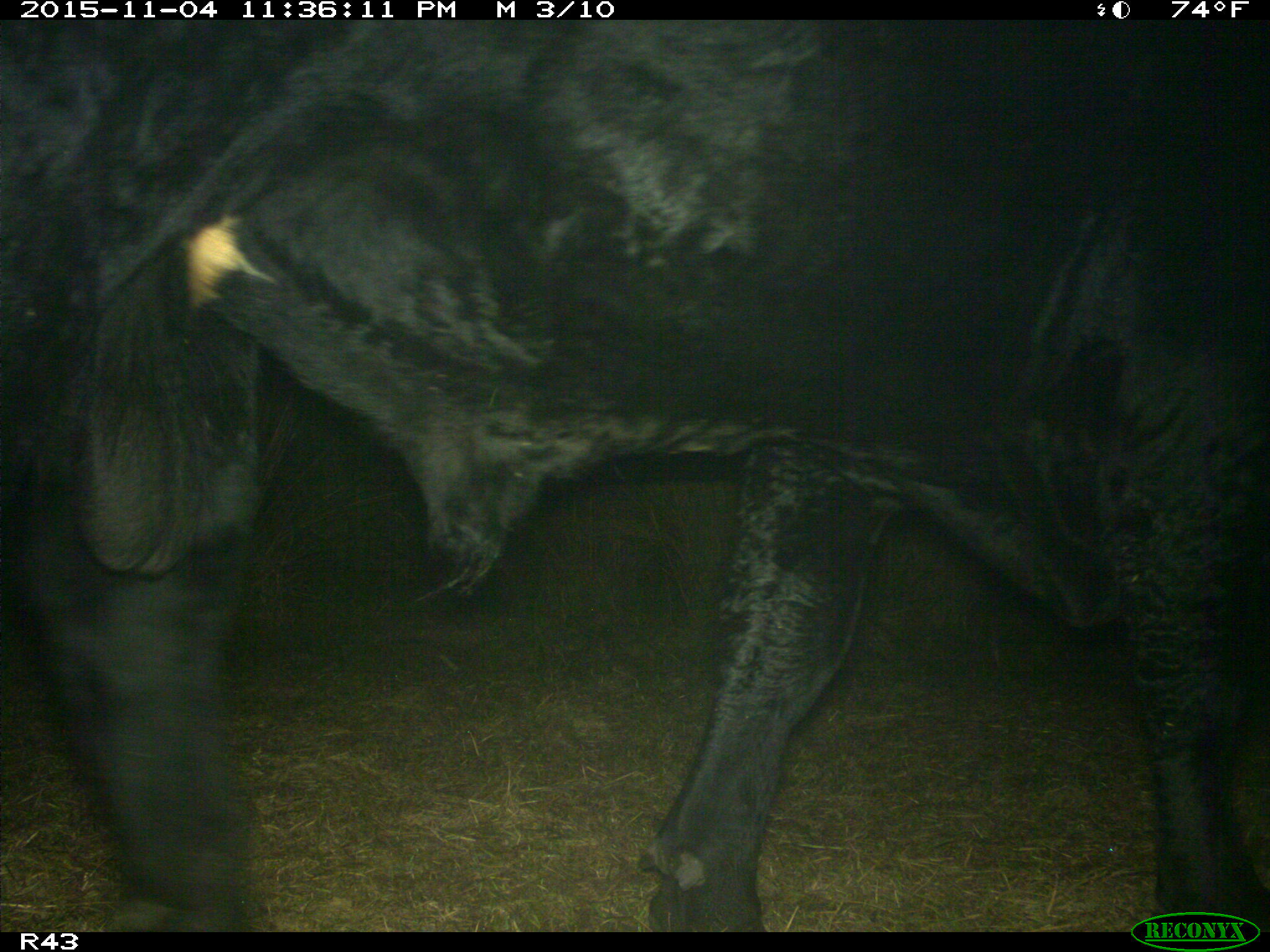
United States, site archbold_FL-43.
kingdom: Animalia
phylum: Chordata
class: Mammalia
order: Artiodactyla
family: Bovidae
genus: Bos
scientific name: Bos taurus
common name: domestic cow